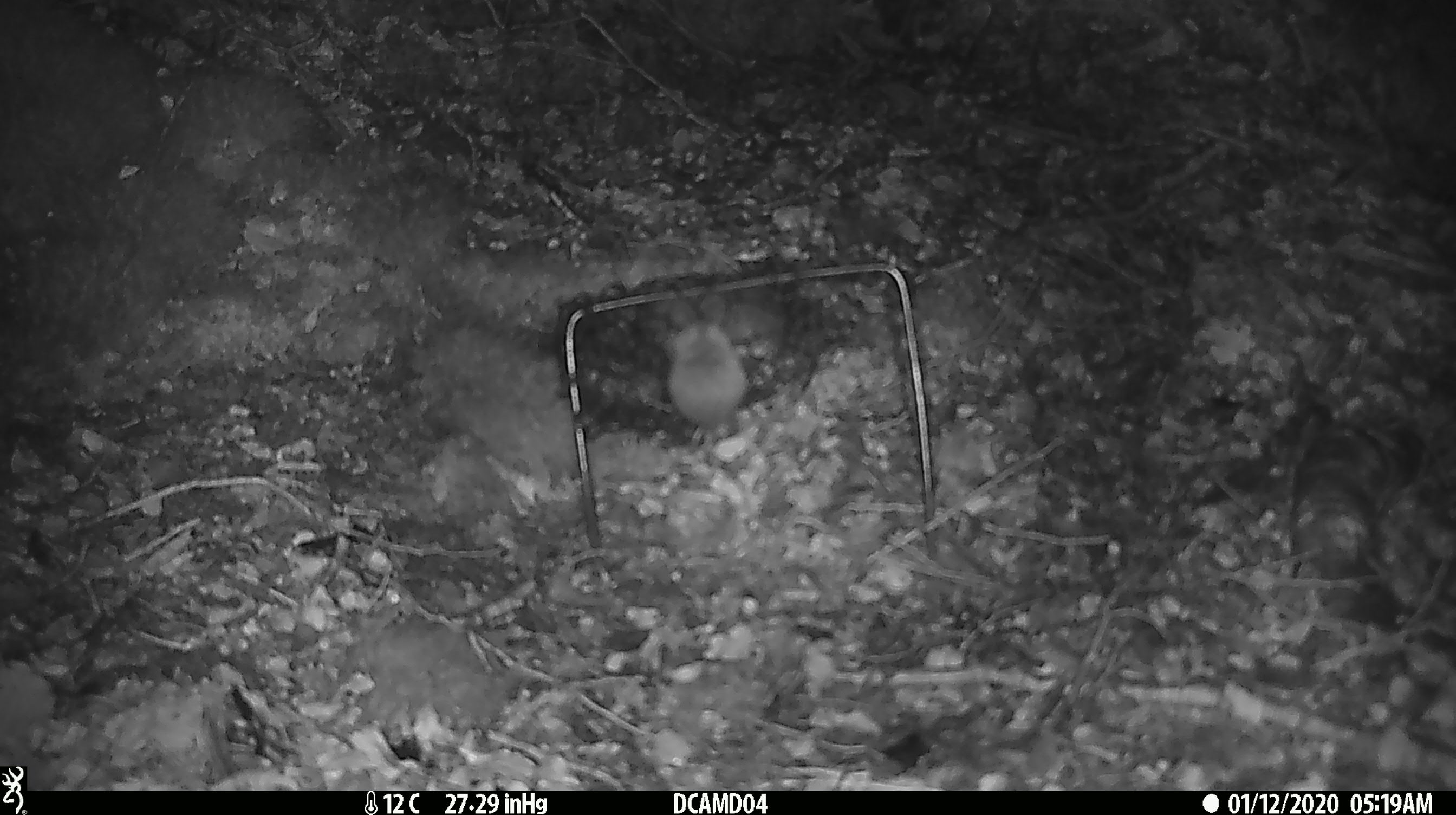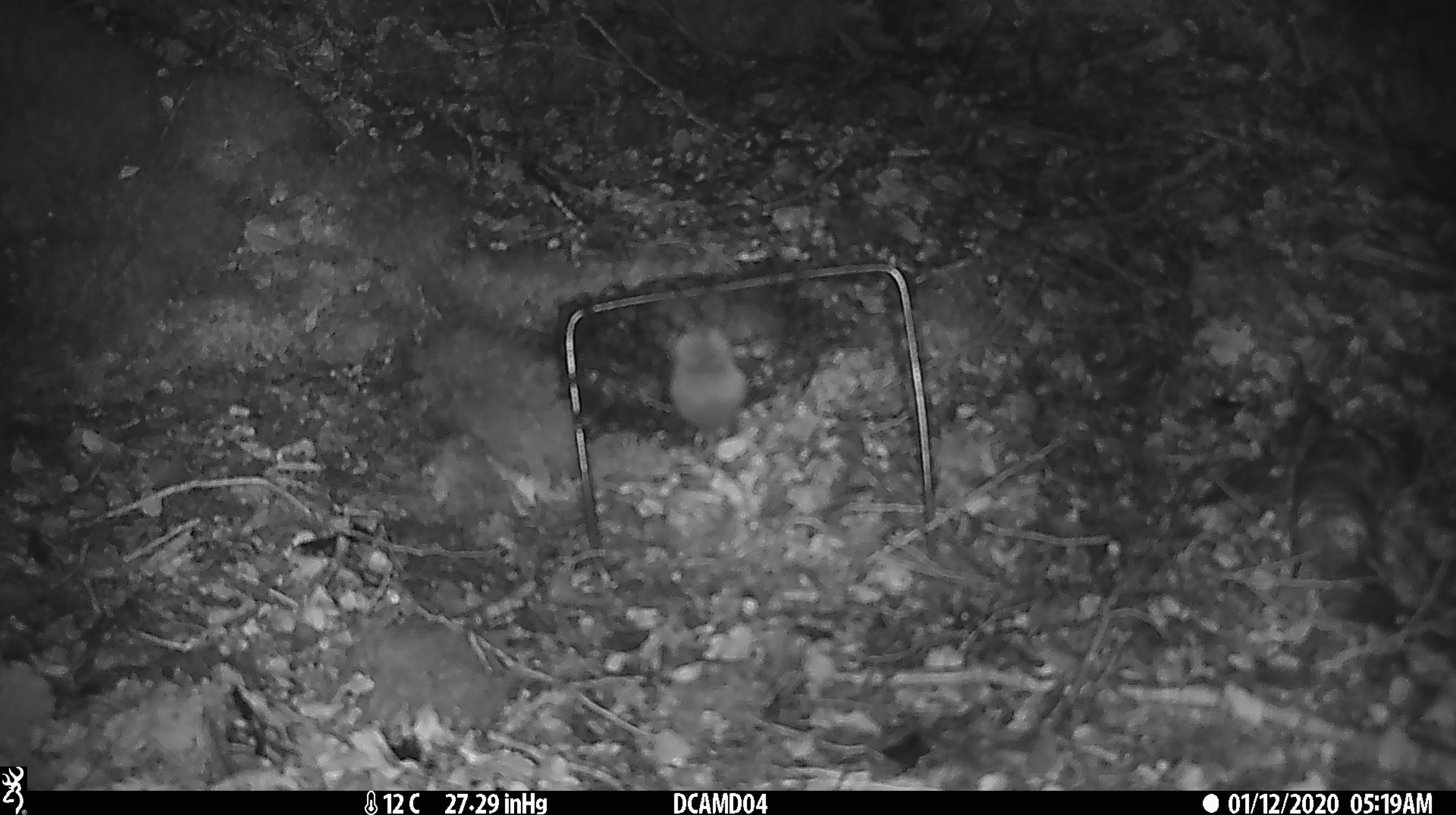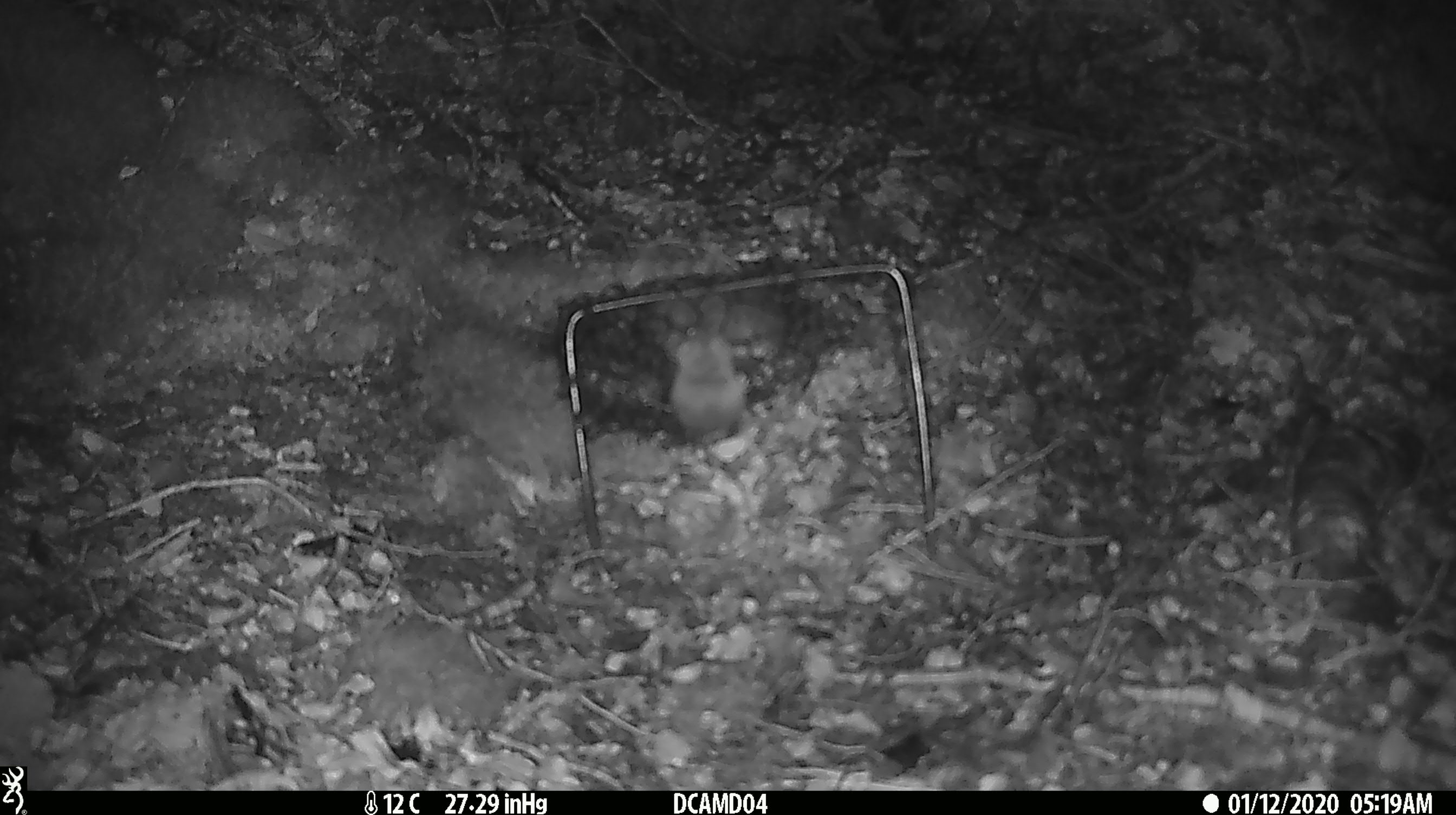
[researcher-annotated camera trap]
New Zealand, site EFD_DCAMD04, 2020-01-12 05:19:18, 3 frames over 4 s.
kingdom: Animalia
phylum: Chordata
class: Mammalia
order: Rodentia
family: Muridae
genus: Mus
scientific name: Mus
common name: mouse